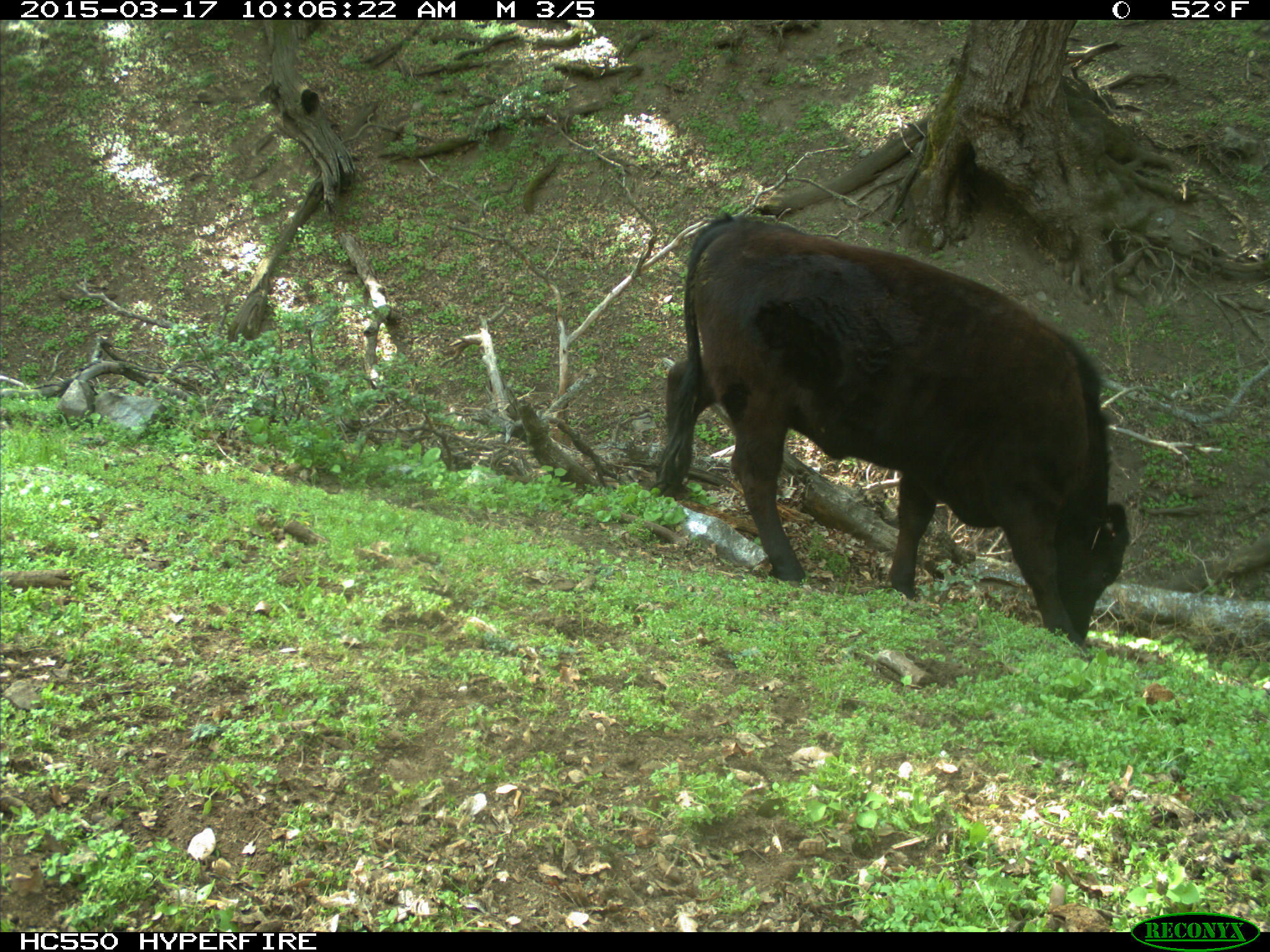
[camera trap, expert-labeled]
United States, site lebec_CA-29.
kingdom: Animalia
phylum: Chordata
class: Mammalia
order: Artiodactyla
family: Bovidae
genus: Bos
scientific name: Bos taurus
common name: domestic cow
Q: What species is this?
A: Bos taurus (domestic cow).